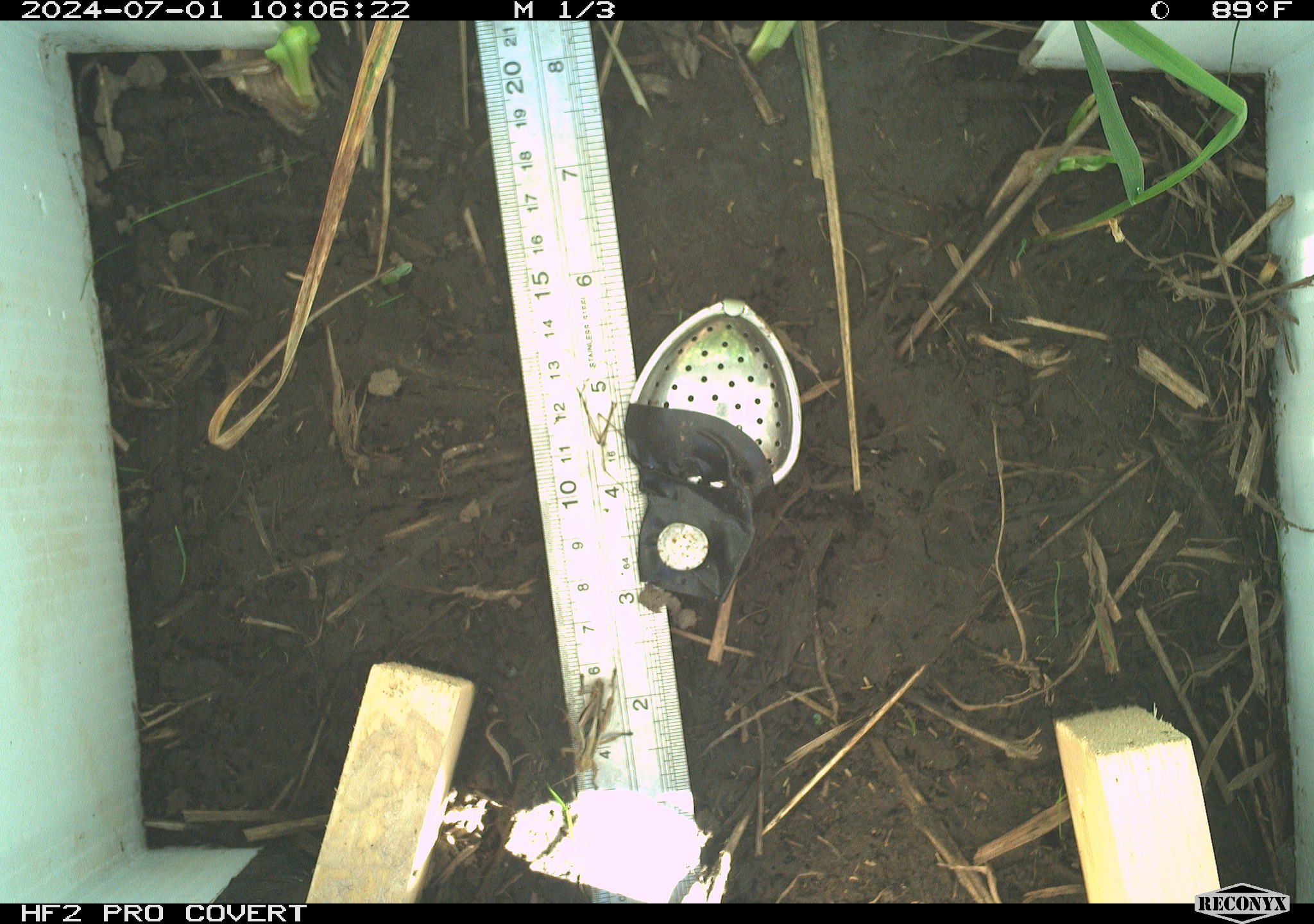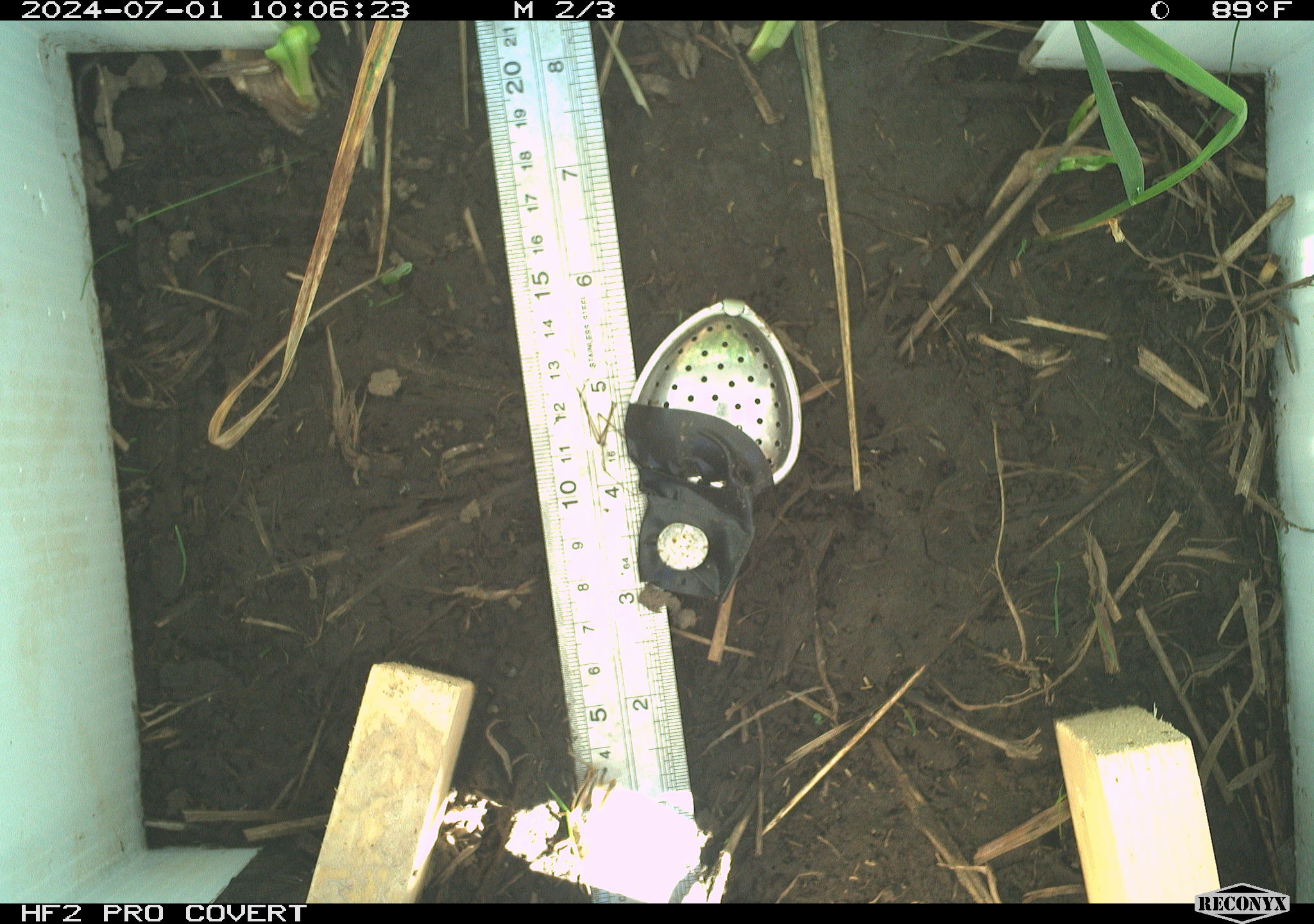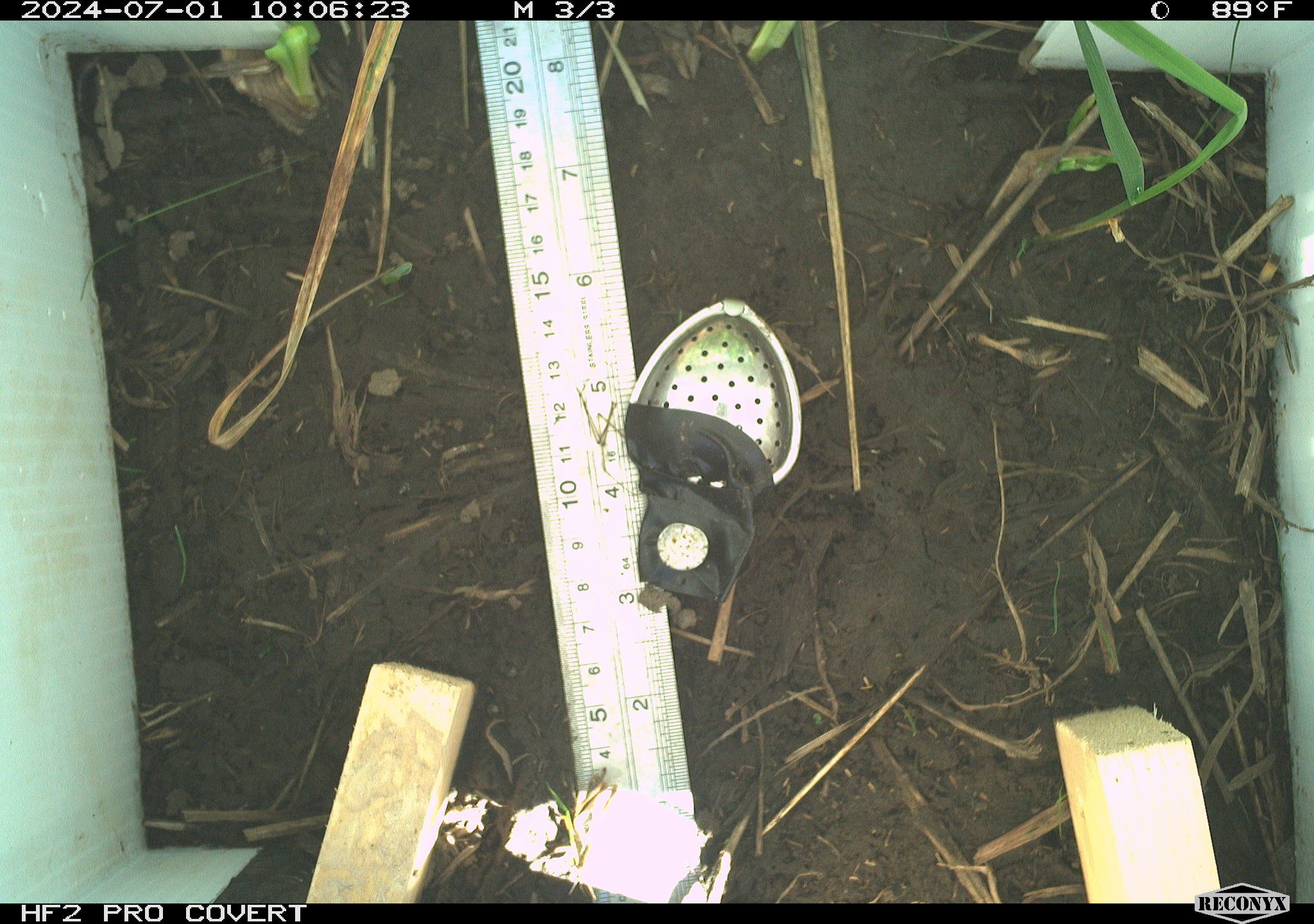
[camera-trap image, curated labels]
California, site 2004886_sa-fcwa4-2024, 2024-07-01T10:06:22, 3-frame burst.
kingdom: Animalia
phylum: Arthropoda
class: Insecta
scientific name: Insecta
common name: insect